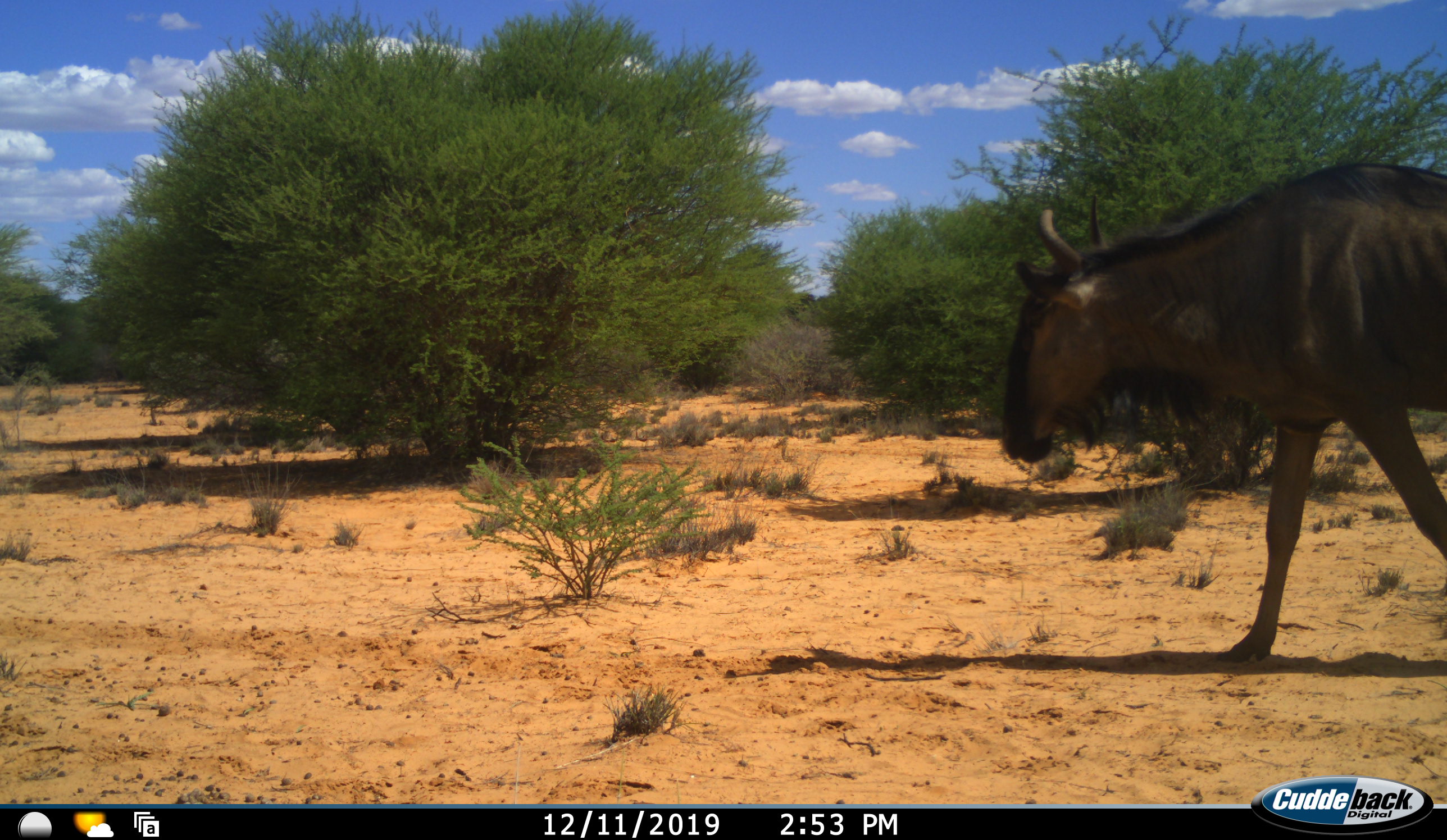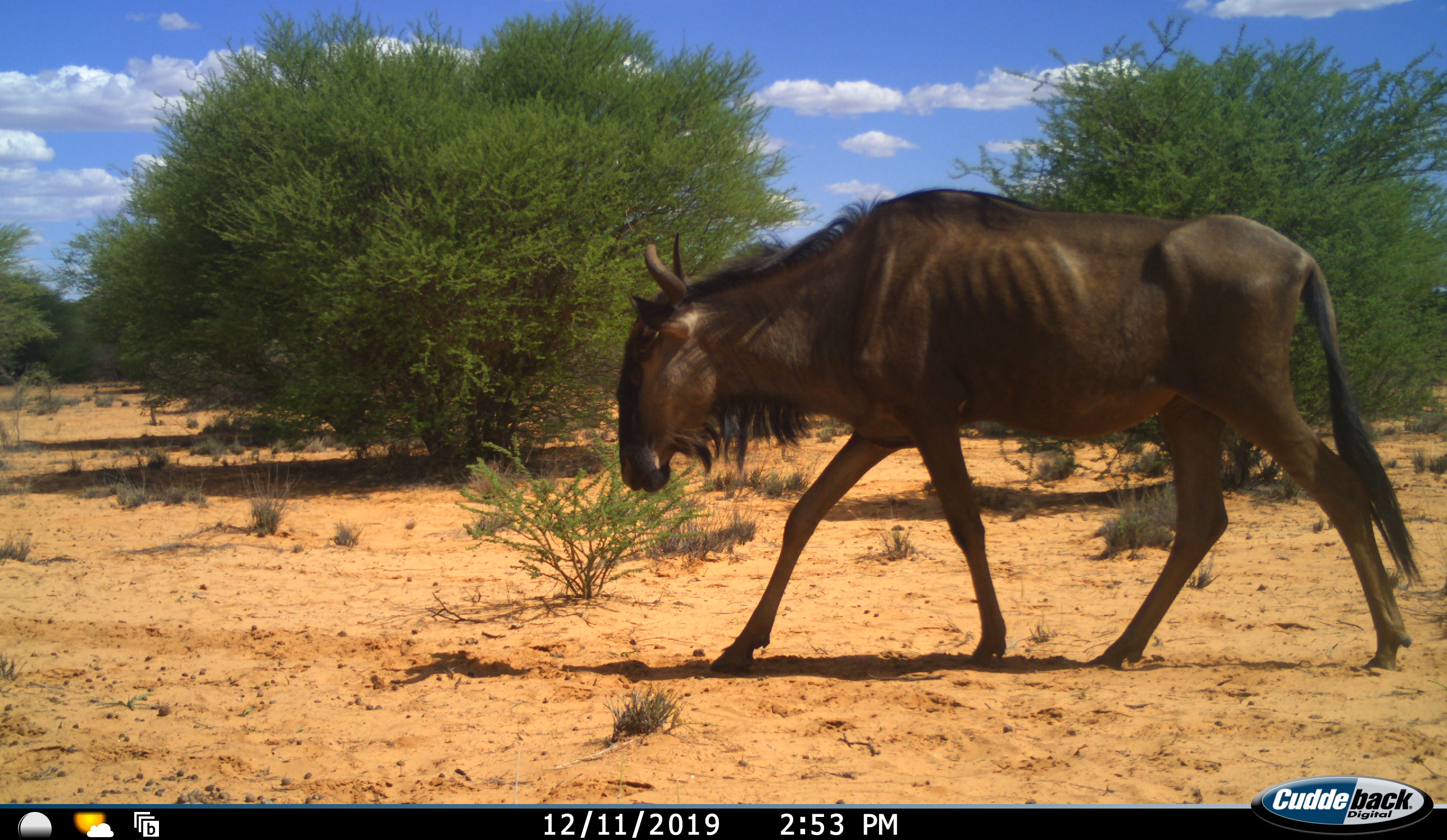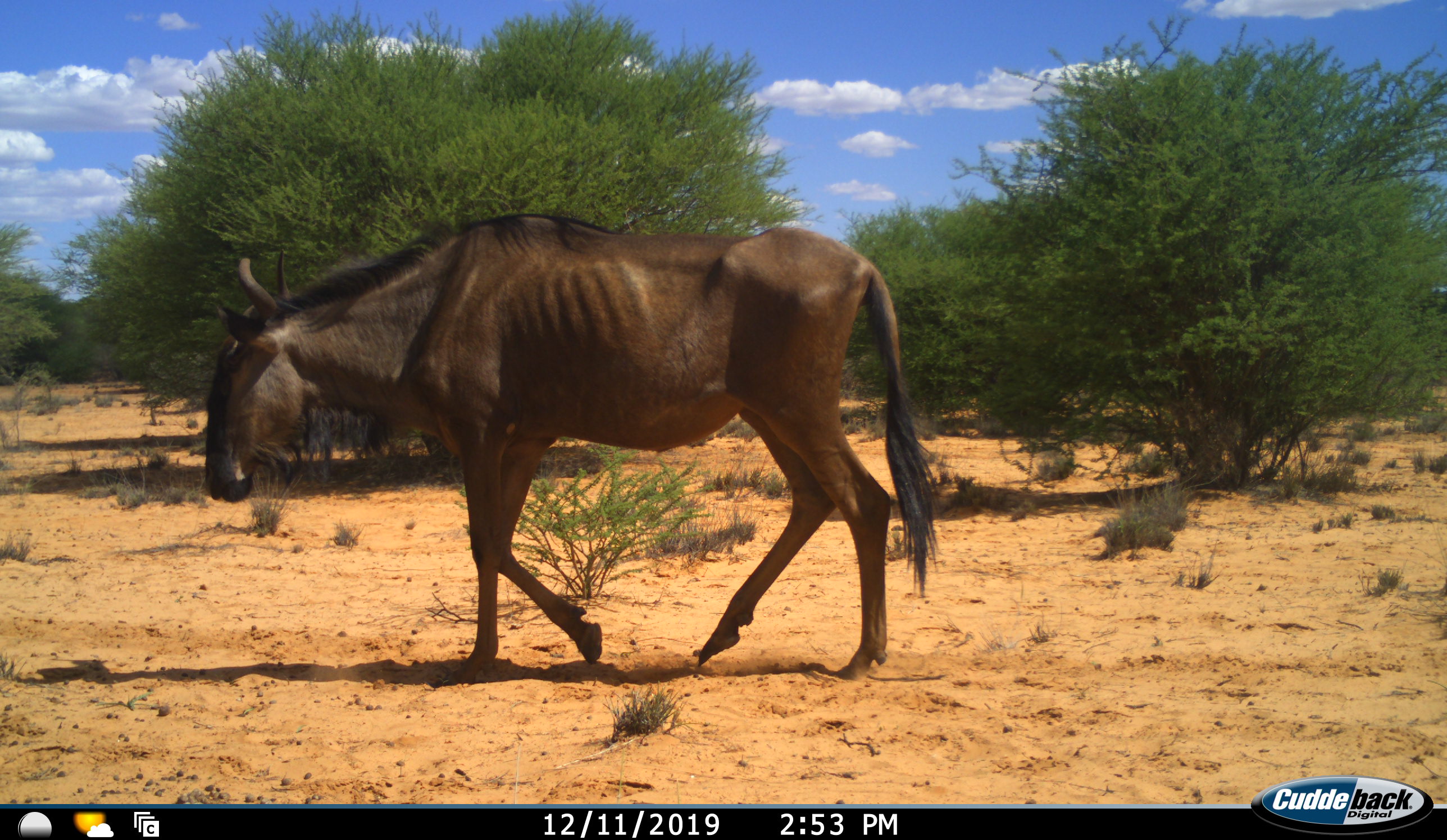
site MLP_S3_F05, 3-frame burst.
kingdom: Animalia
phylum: Chordata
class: Mammalia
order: Artiodactyla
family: Bovidae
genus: Connochaetes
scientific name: Connochaetes taurinus taurinus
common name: blue wildebeest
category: wildebeestblue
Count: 1.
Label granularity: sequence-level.